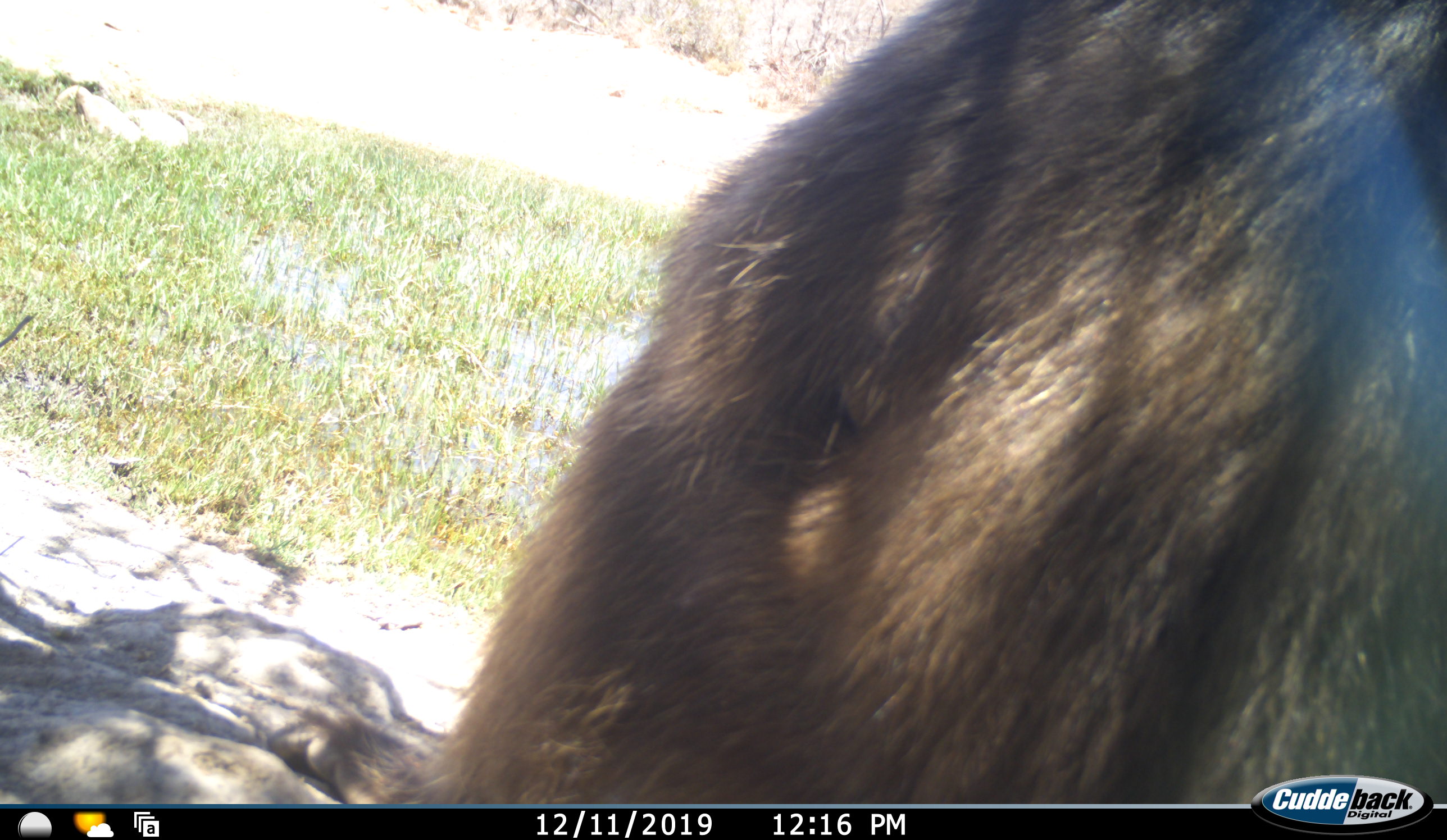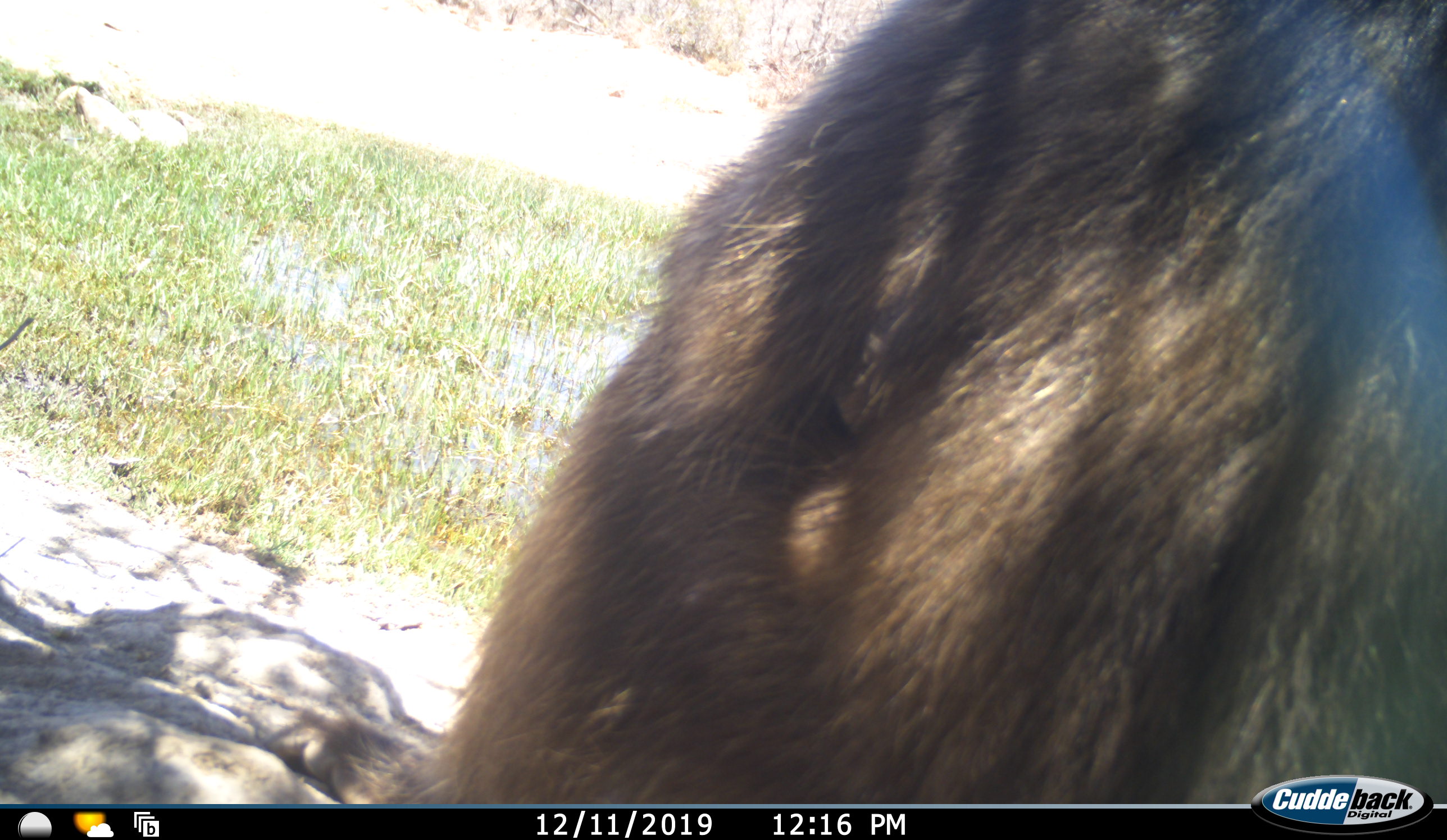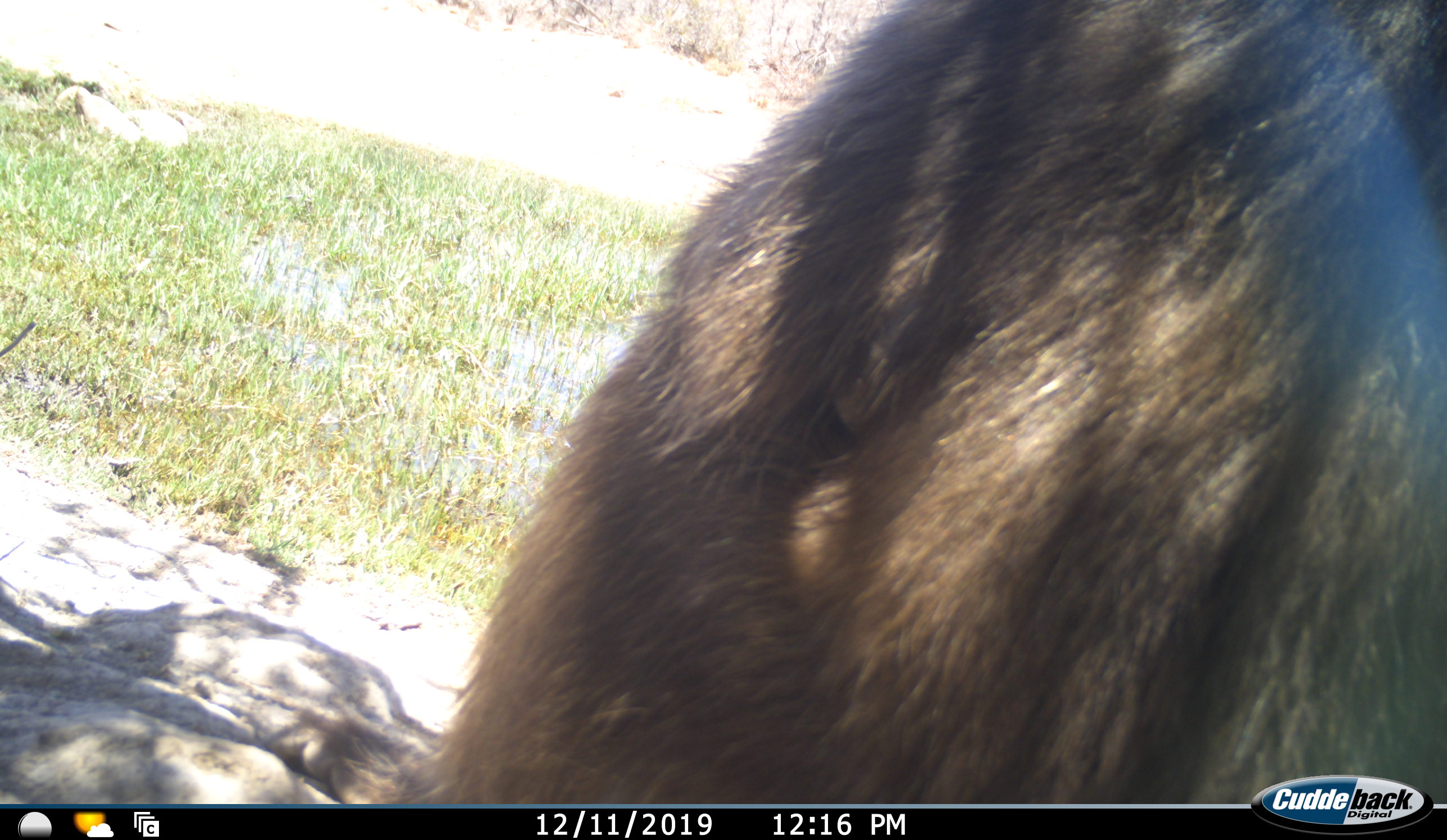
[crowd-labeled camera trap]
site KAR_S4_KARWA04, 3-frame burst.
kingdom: Animalia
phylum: Chordata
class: Mammalia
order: Primates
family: Cercopithecidae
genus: Papio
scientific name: Papio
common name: baboon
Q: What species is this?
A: Baboon (Papio).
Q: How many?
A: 1.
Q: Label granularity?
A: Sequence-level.